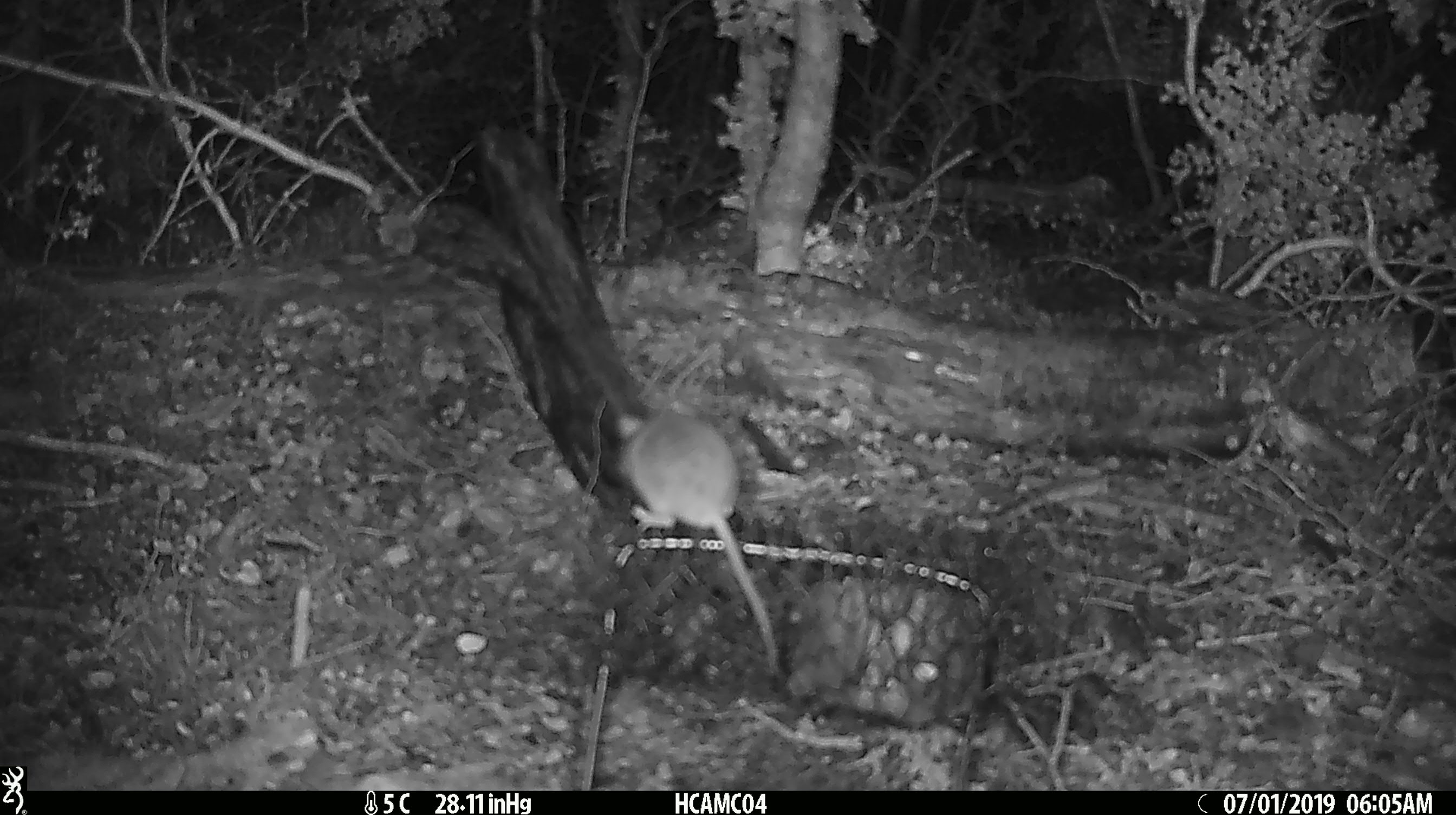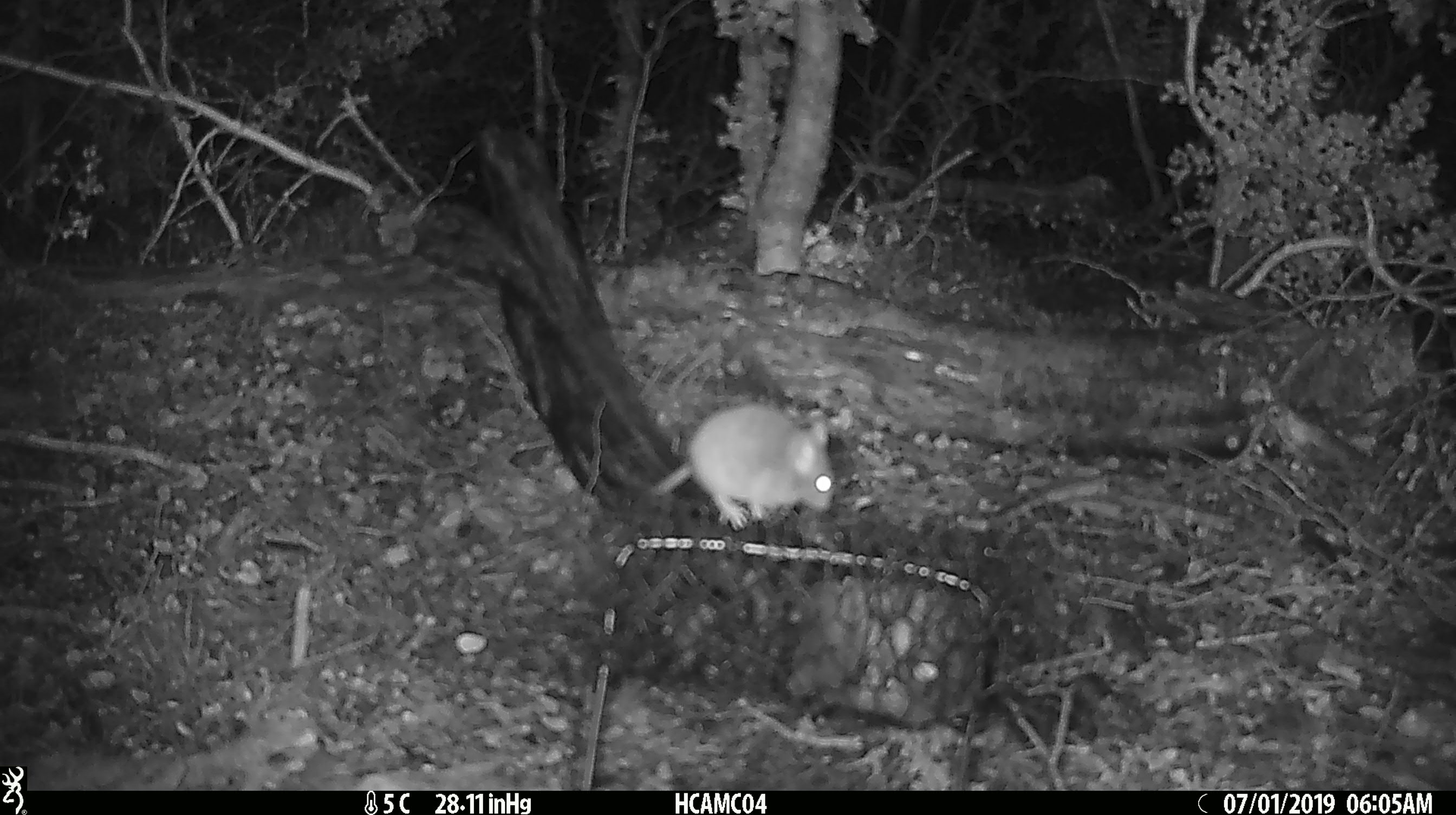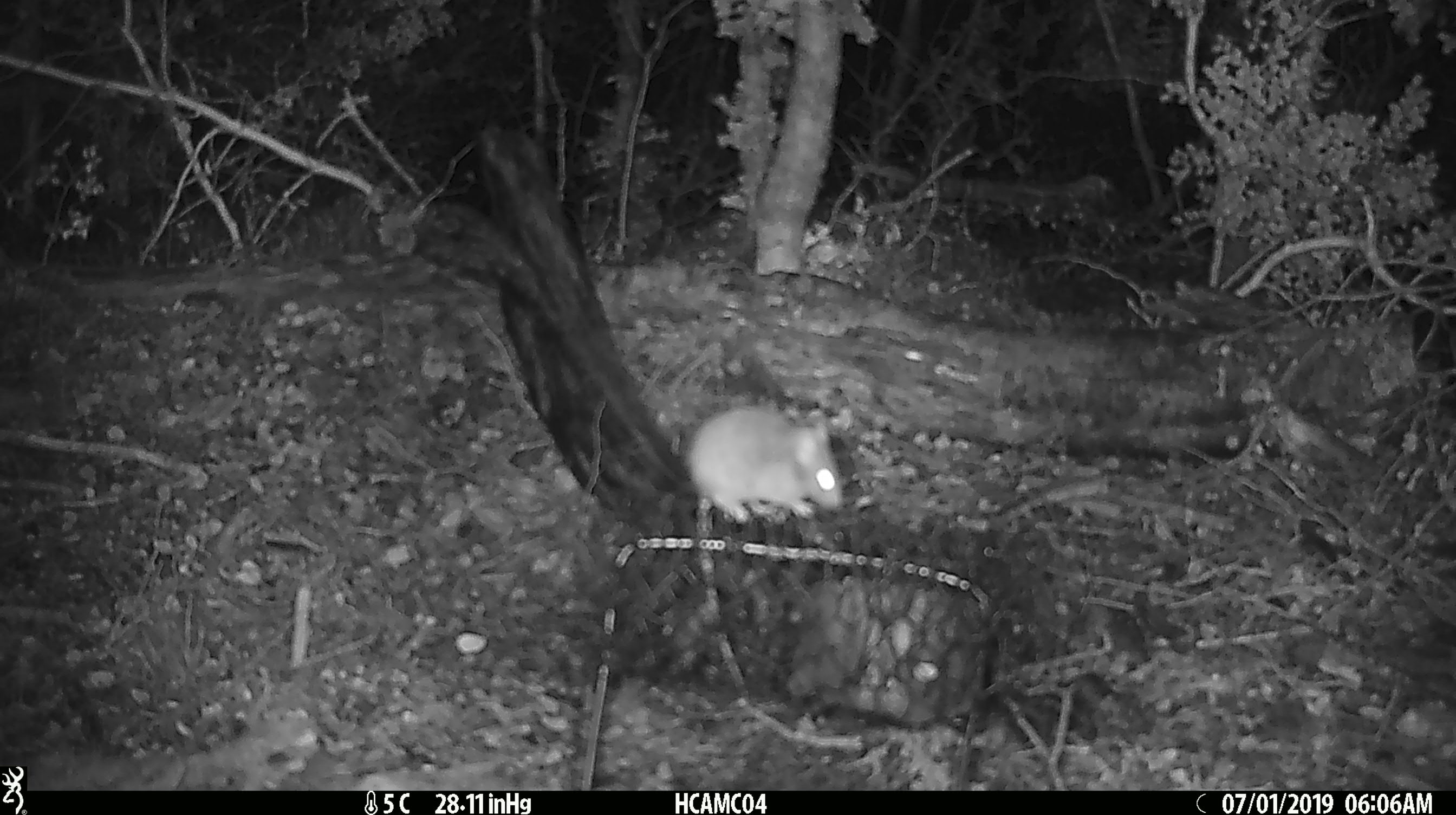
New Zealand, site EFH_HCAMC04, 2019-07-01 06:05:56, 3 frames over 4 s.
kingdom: Animalia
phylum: Chordata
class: Mammalia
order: Rodentia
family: Muridae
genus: Mus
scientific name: Mus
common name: mouse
Mouse (Mus).